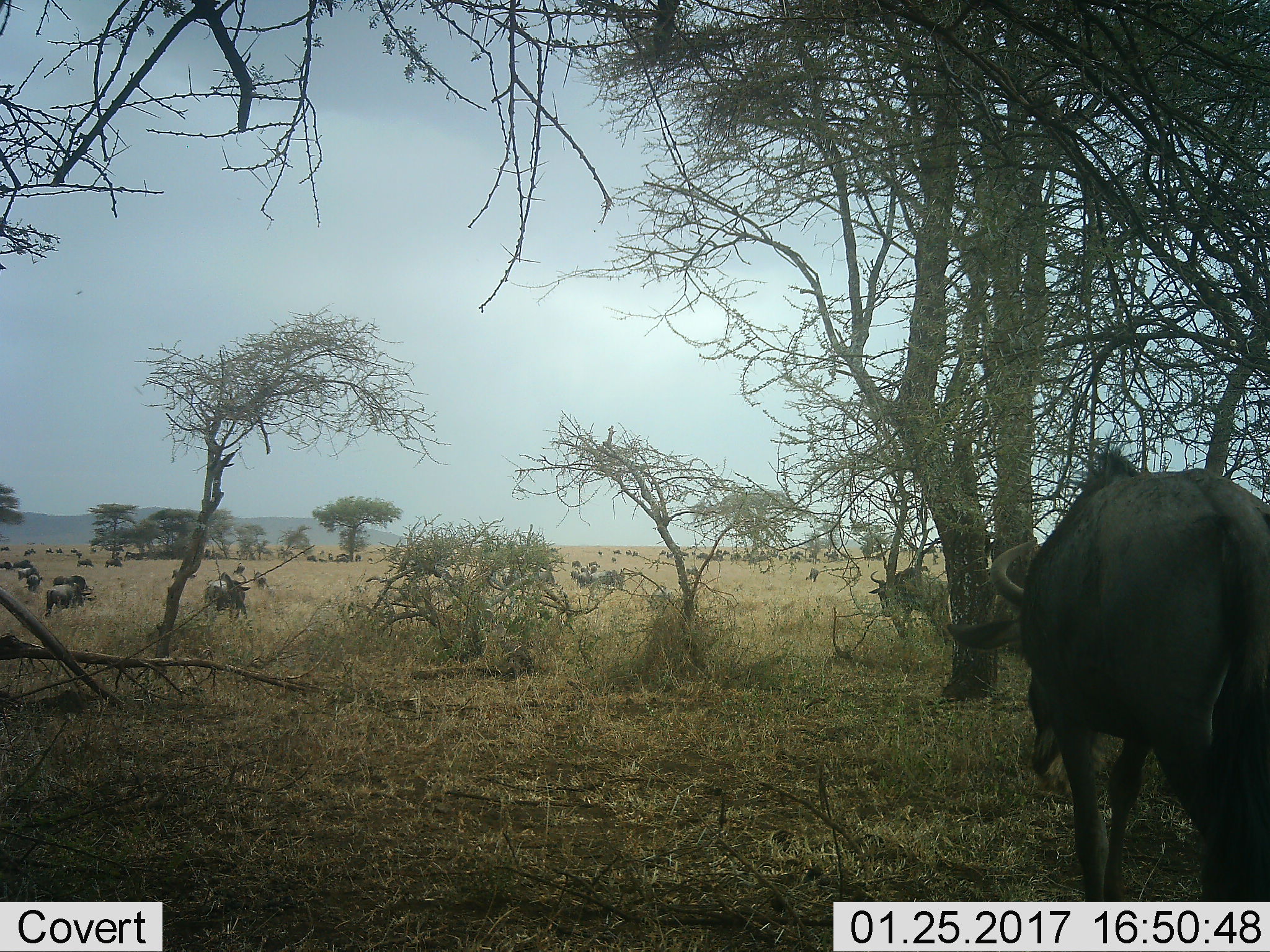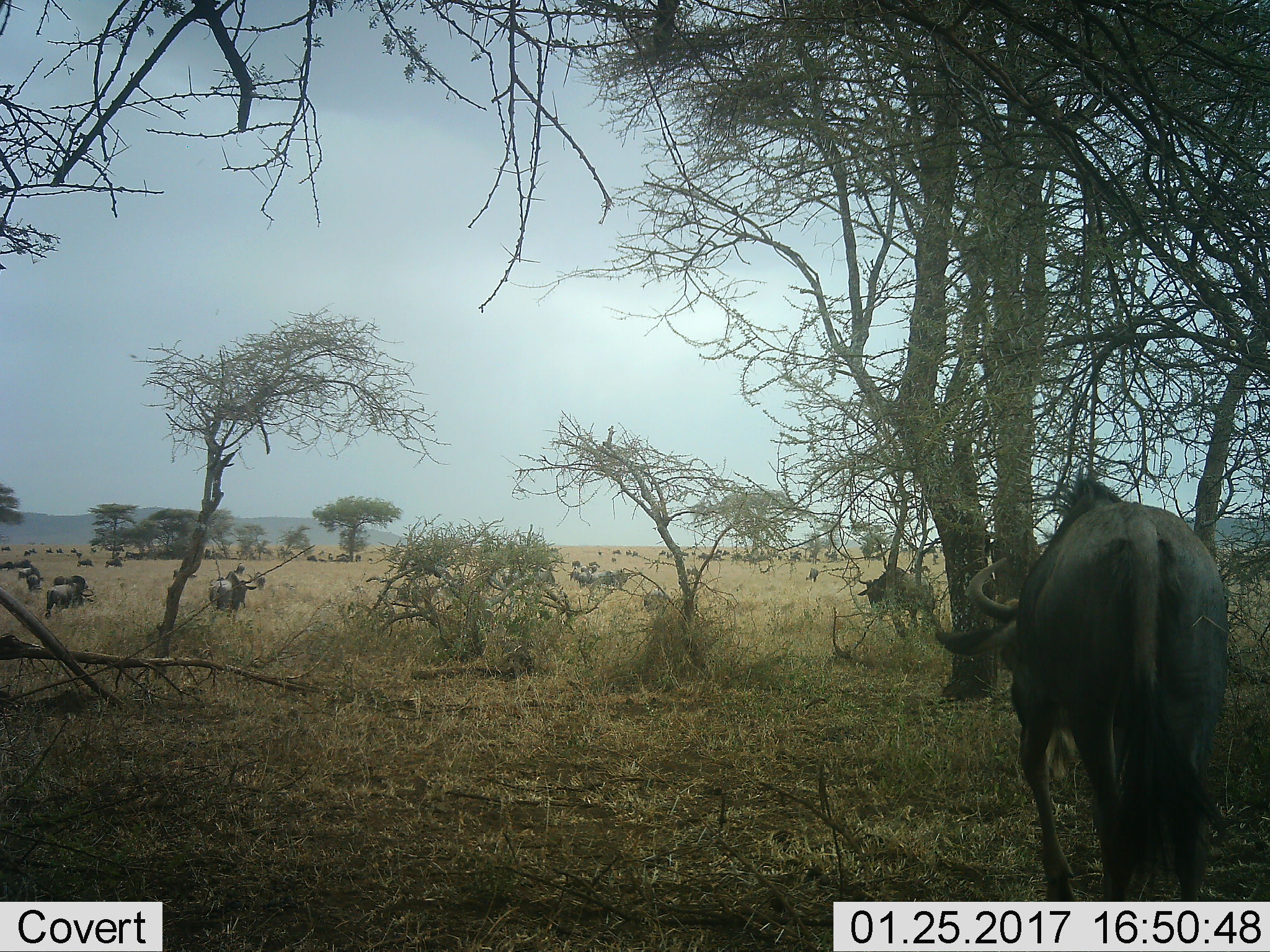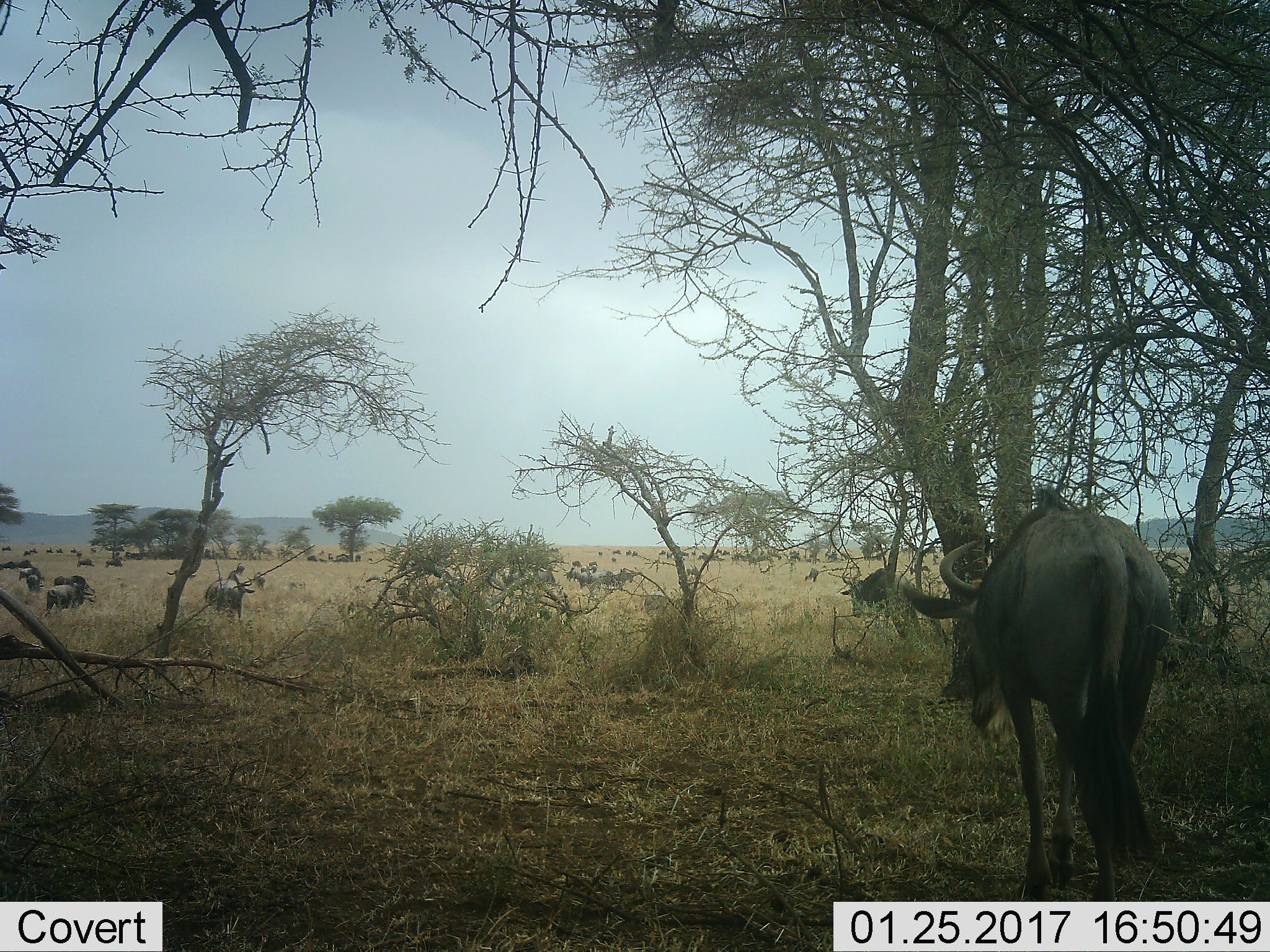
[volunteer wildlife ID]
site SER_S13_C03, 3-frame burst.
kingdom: Animalia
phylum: Chordata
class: Mammalia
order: Artiodactyla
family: Bovidae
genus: Connochaetes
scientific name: Connochaetes taurinus taurinus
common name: blue wildebeest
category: wildebeestblue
Wildebeestblue (blue wildebeest) (Connochaetes taurinus taurinus), count 11-50. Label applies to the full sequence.